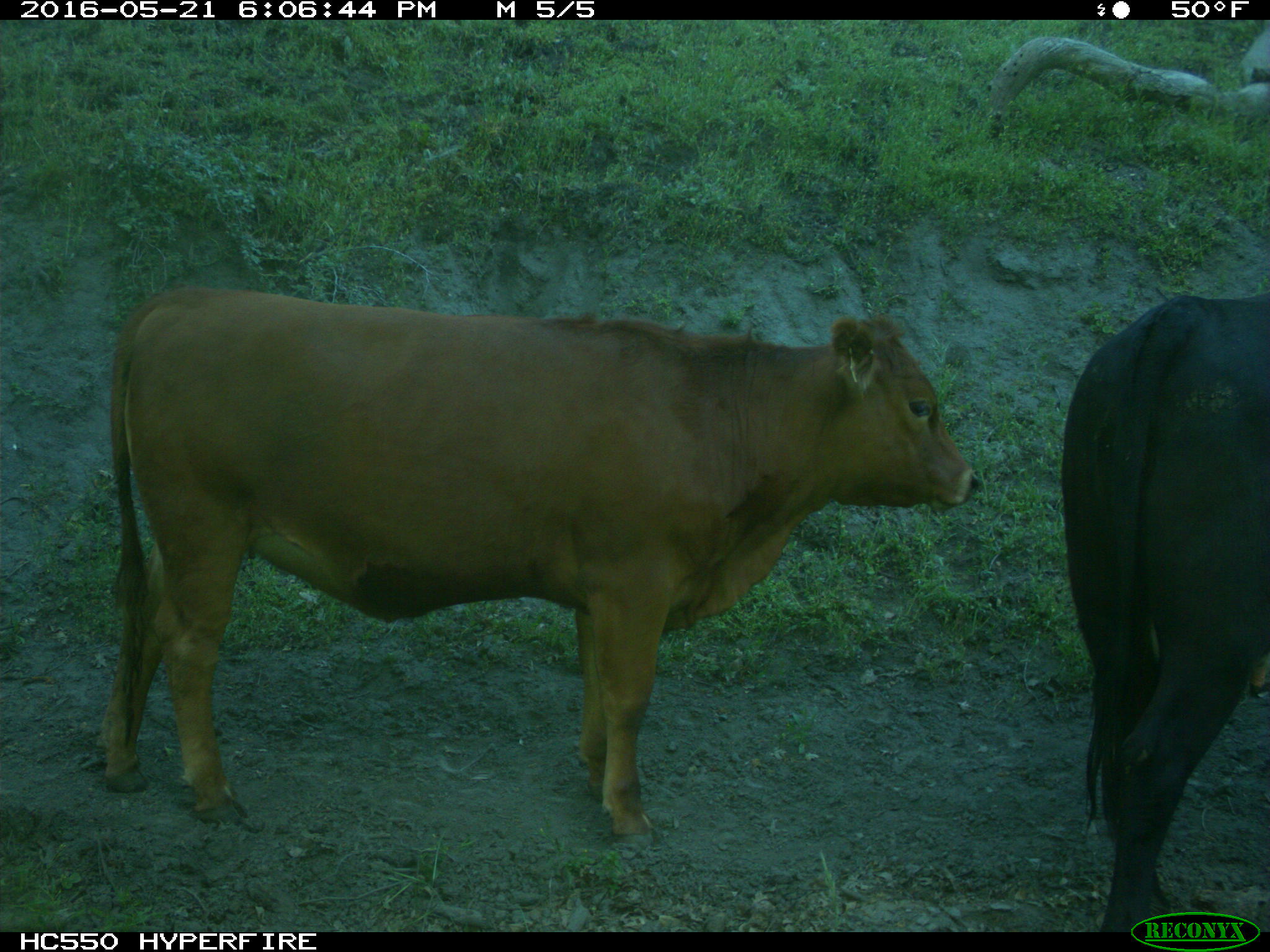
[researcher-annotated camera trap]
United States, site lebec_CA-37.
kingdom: Animalia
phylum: Chordata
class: Mammalia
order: Artiodactyla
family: Bovidae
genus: Bos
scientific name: Bos taurus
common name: domestic cow